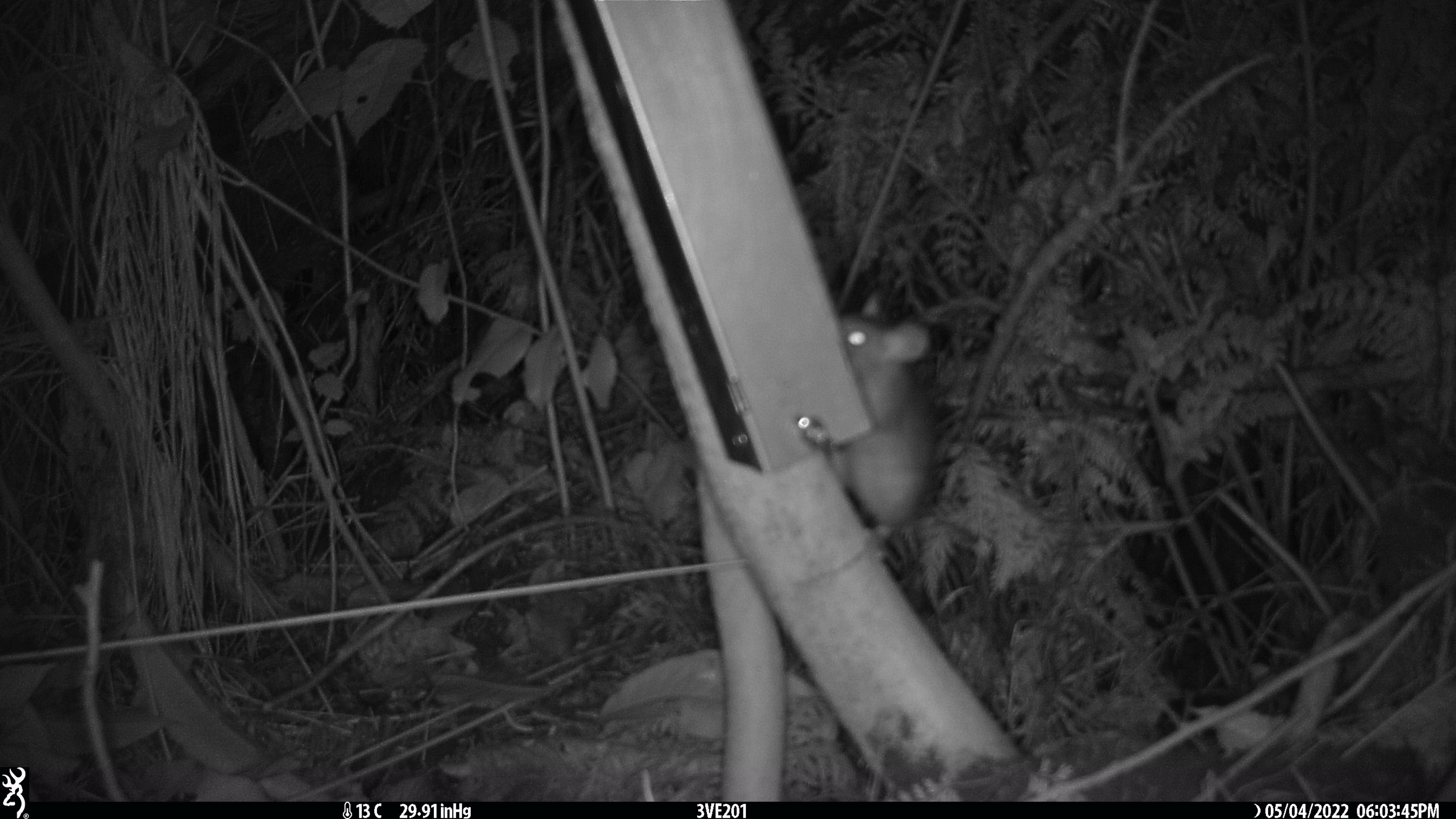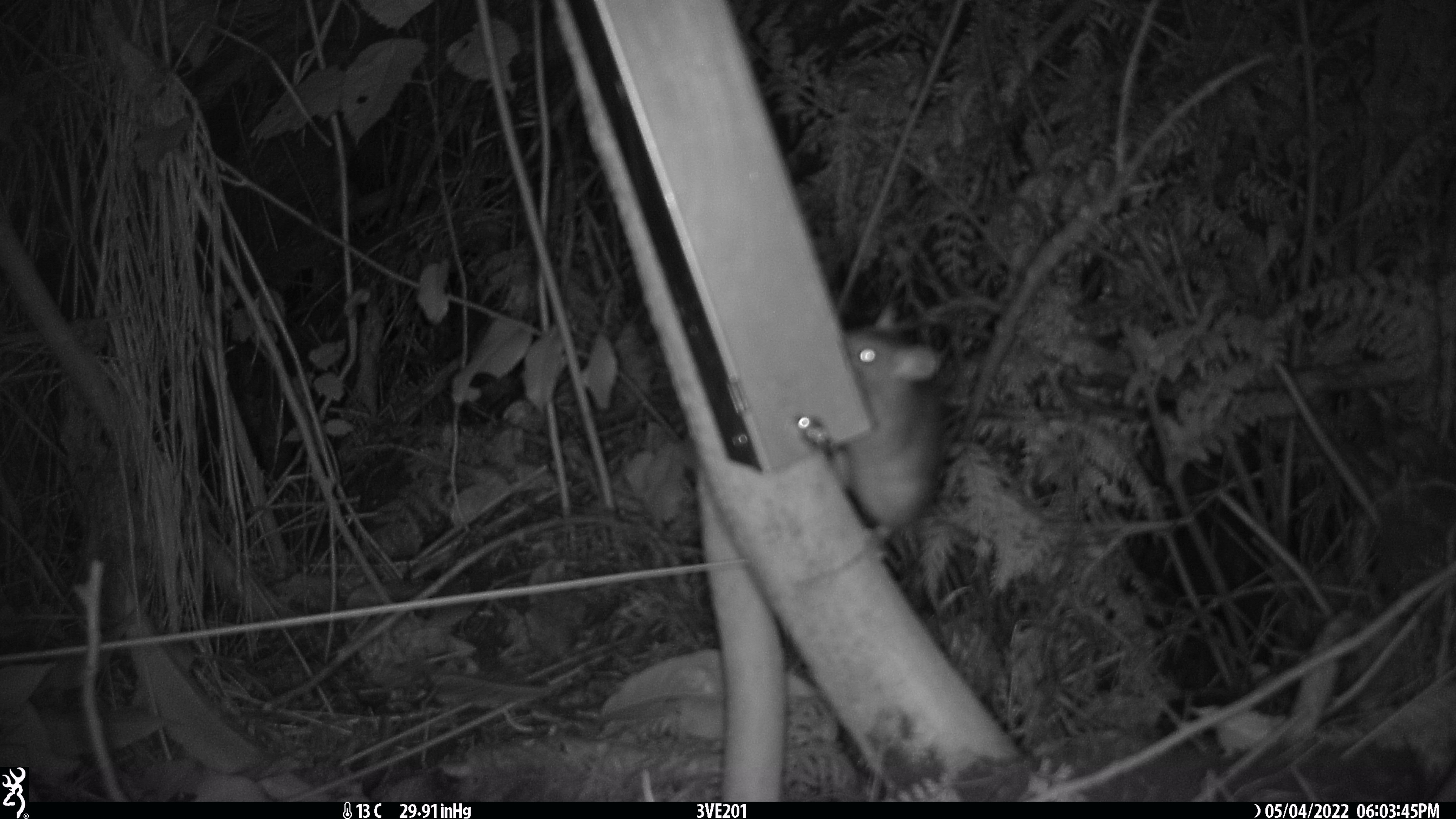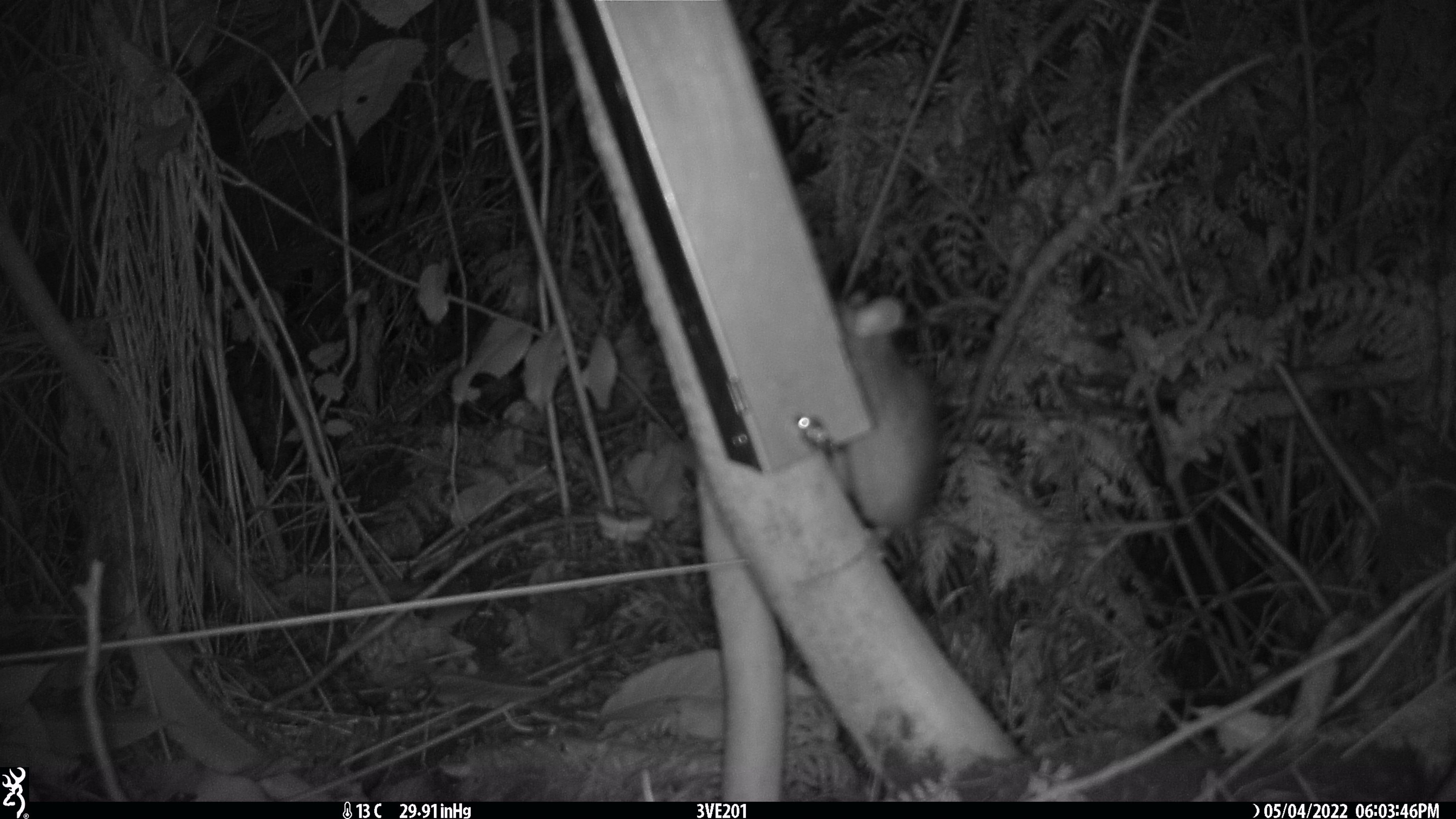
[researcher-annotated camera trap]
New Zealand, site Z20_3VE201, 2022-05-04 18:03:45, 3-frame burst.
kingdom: Animalia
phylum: Chordata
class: Mammalia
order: Rodentia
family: Muridae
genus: Rattus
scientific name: Rattus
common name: rat